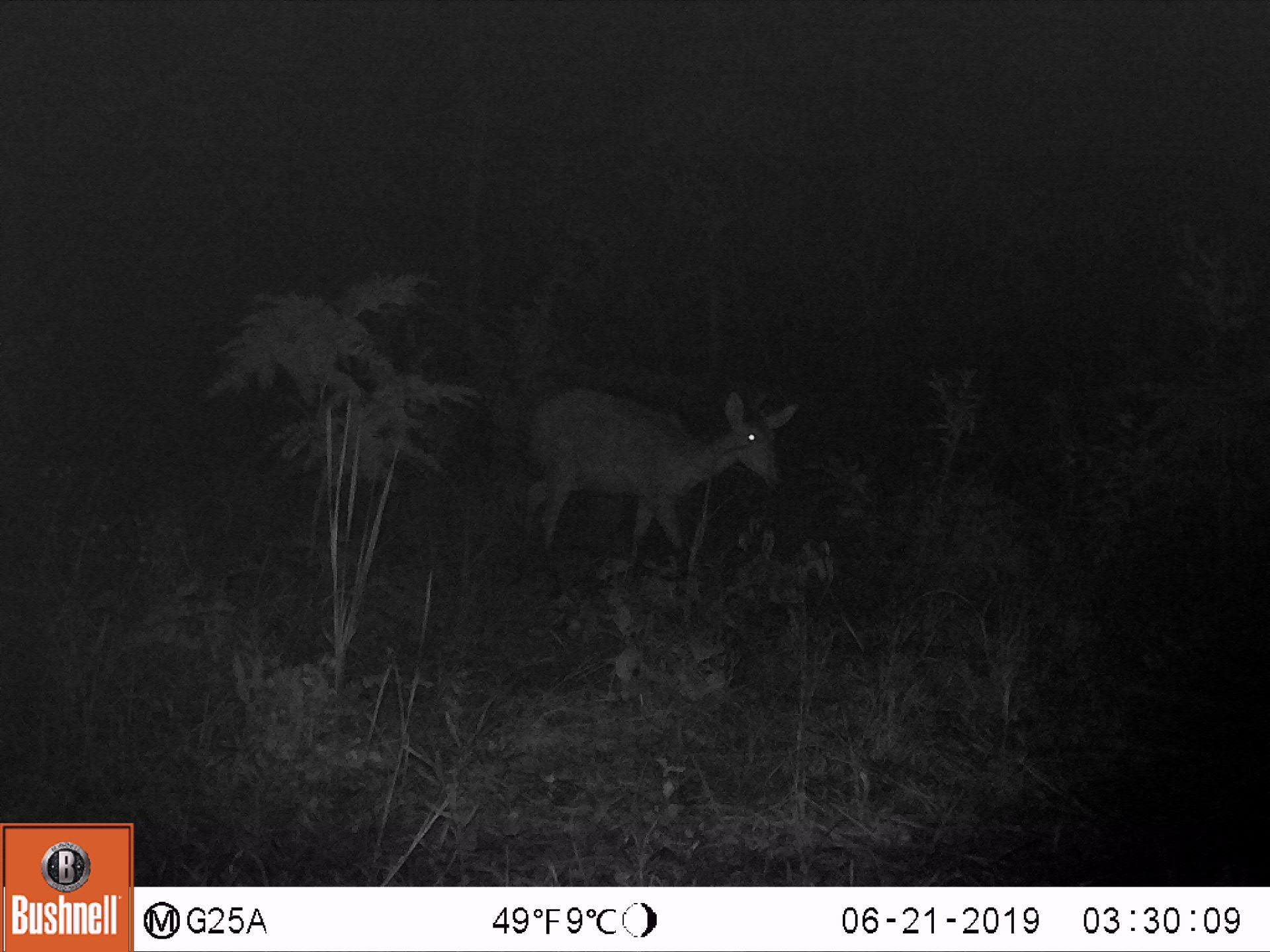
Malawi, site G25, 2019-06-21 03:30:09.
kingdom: Animalia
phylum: Chordata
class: Mammalia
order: Artiodactyla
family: Bovidae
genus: Redunca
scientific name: Redunca arundinum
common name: southern reedbuck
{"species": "southern reedbuck (Redunca arundinum)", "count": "1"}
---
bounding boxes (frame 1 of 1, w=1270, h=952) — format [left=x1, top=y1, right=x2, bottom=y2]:
southern reedbuck: [left=515, top=384, right=803, bottom=559]